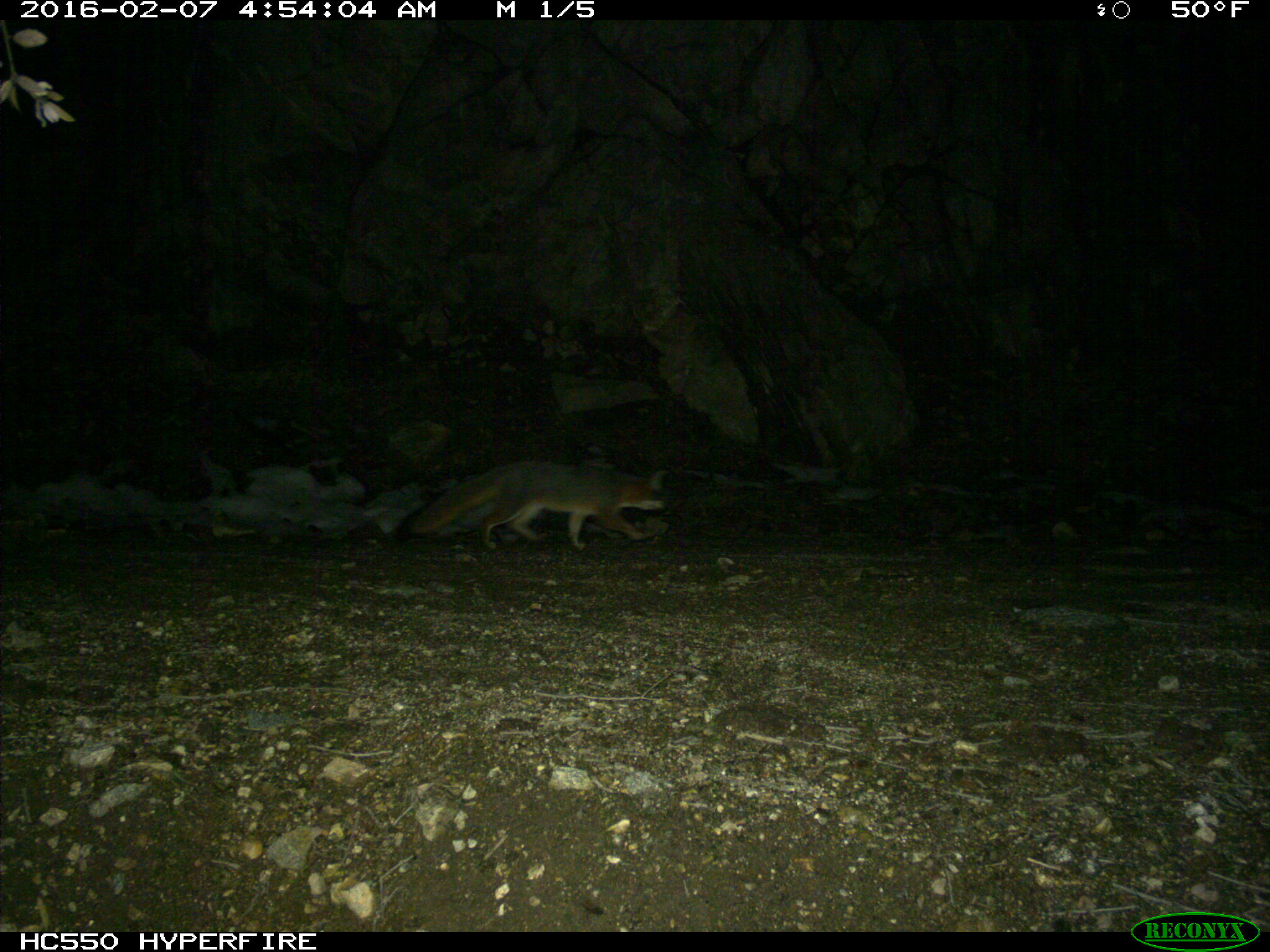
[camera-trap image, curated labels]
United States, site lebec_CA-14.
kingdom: Animalia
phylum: Chordata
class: Mammalia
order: Carnivora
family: Canidae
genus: Urocyon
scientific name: Urocyon cinereoargenteus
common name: gray fox